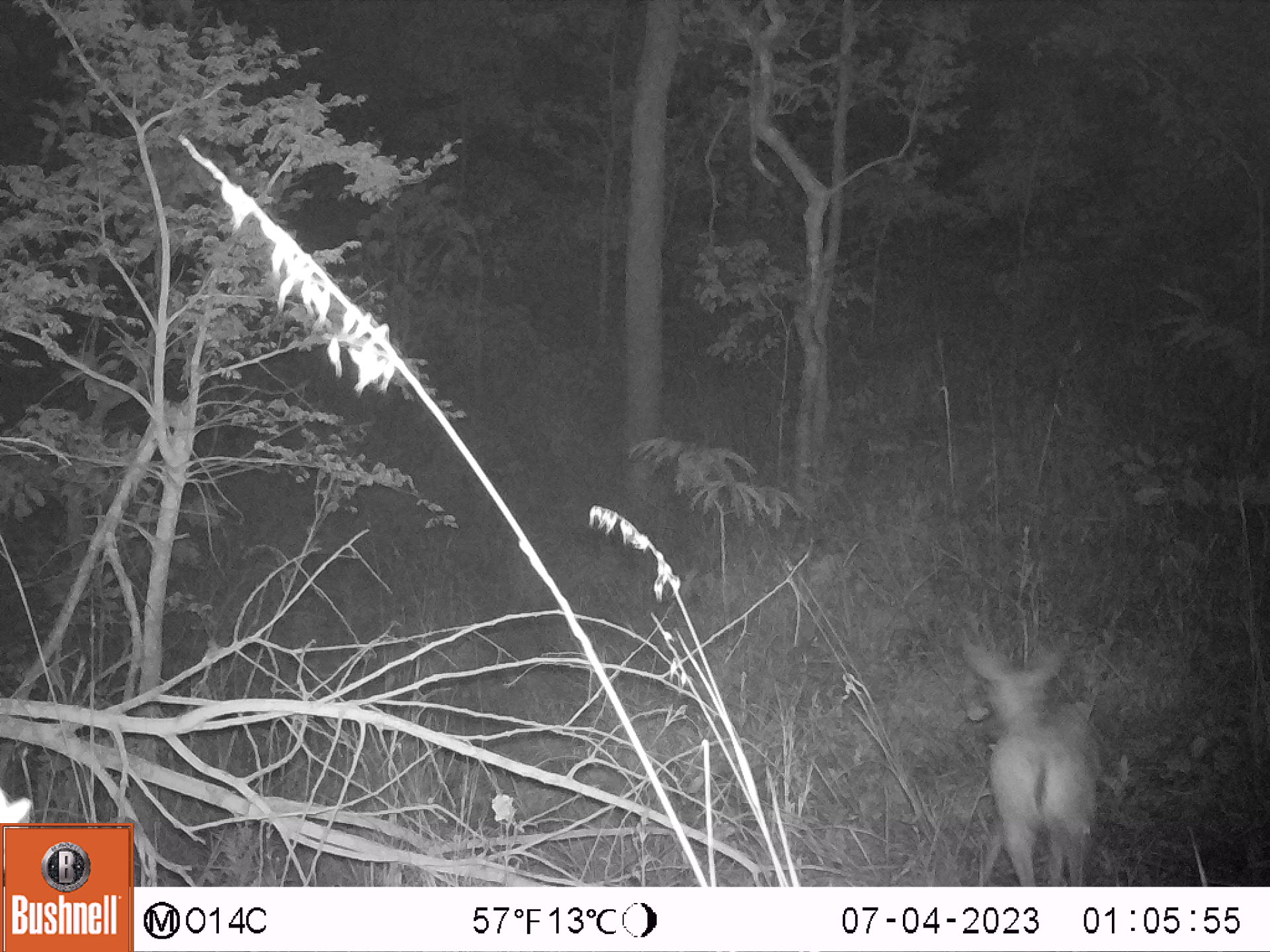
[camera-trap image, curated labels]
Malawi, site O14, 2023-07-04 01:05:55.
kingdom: Animalia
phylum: Chordata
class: Mammalia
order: Artiodactyla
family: Bovidae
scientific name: Antilopinae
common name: small antelope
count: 1